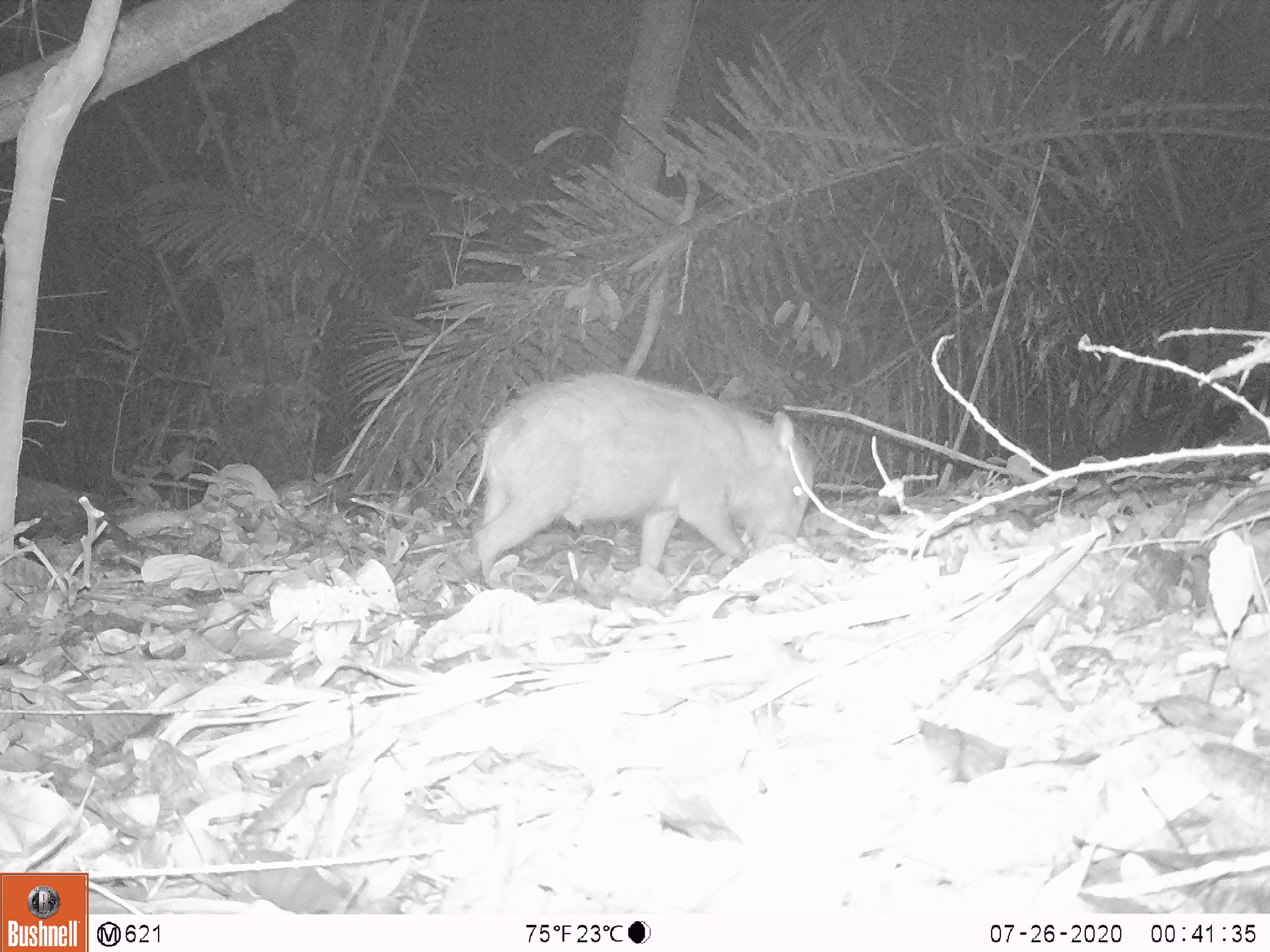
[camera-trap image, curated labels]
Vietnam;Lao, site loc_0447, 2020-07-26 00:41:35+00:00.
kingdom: Animalia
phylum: Chordata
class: Mammalia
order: Artiodactyla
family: Suidae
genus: Sus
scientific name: Sus scrofa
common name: eurasian wild pig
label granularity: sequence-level